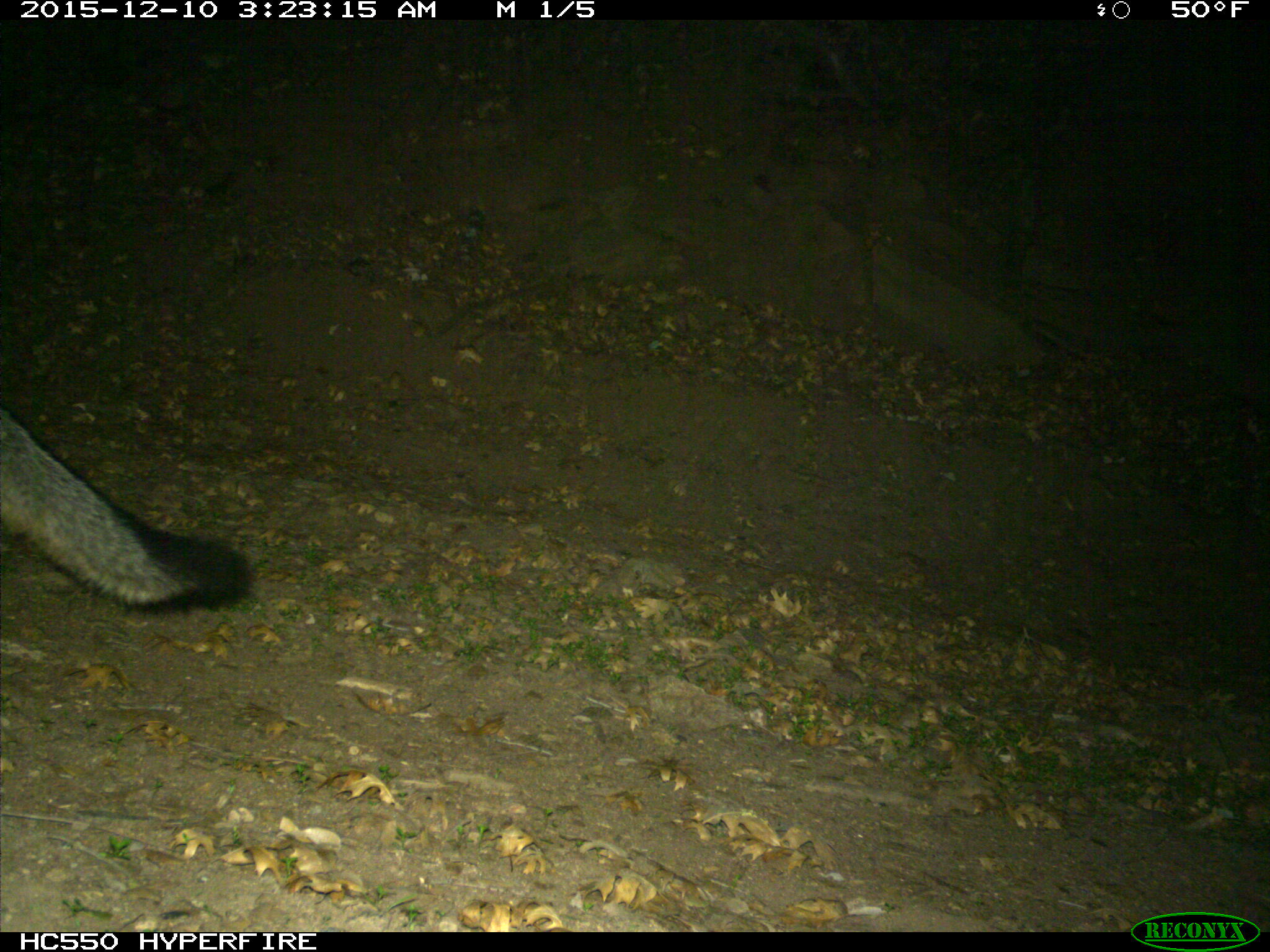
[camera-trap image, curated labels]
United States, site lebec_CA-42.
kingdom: Animalia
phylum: Chordata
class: Mammalia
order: Carnivora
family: Canidae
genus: Urocyon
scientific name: Urocyon cinereoargenteus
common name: gray fox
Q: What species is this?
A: Urocyon cinereoargenteus (gray fox).